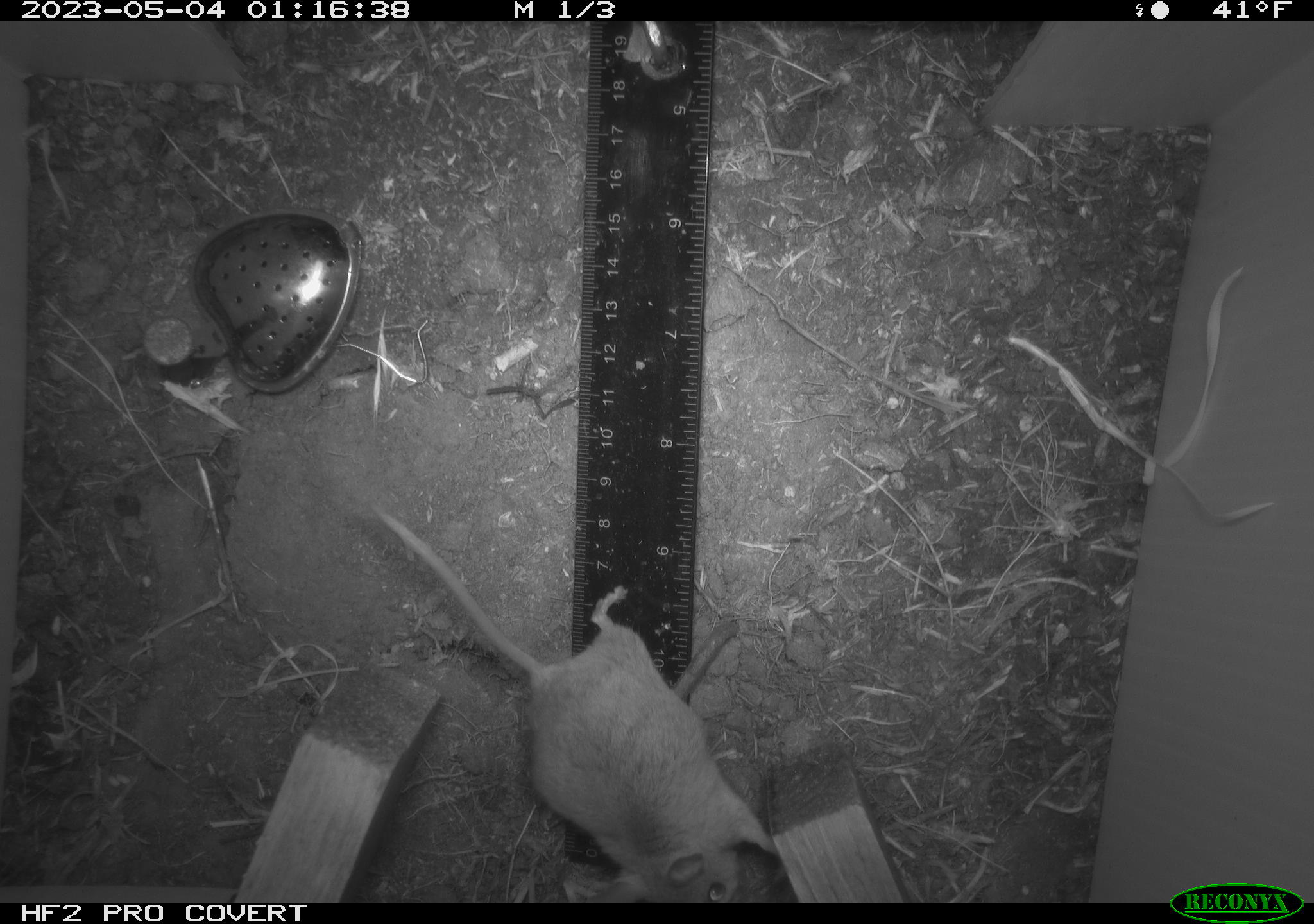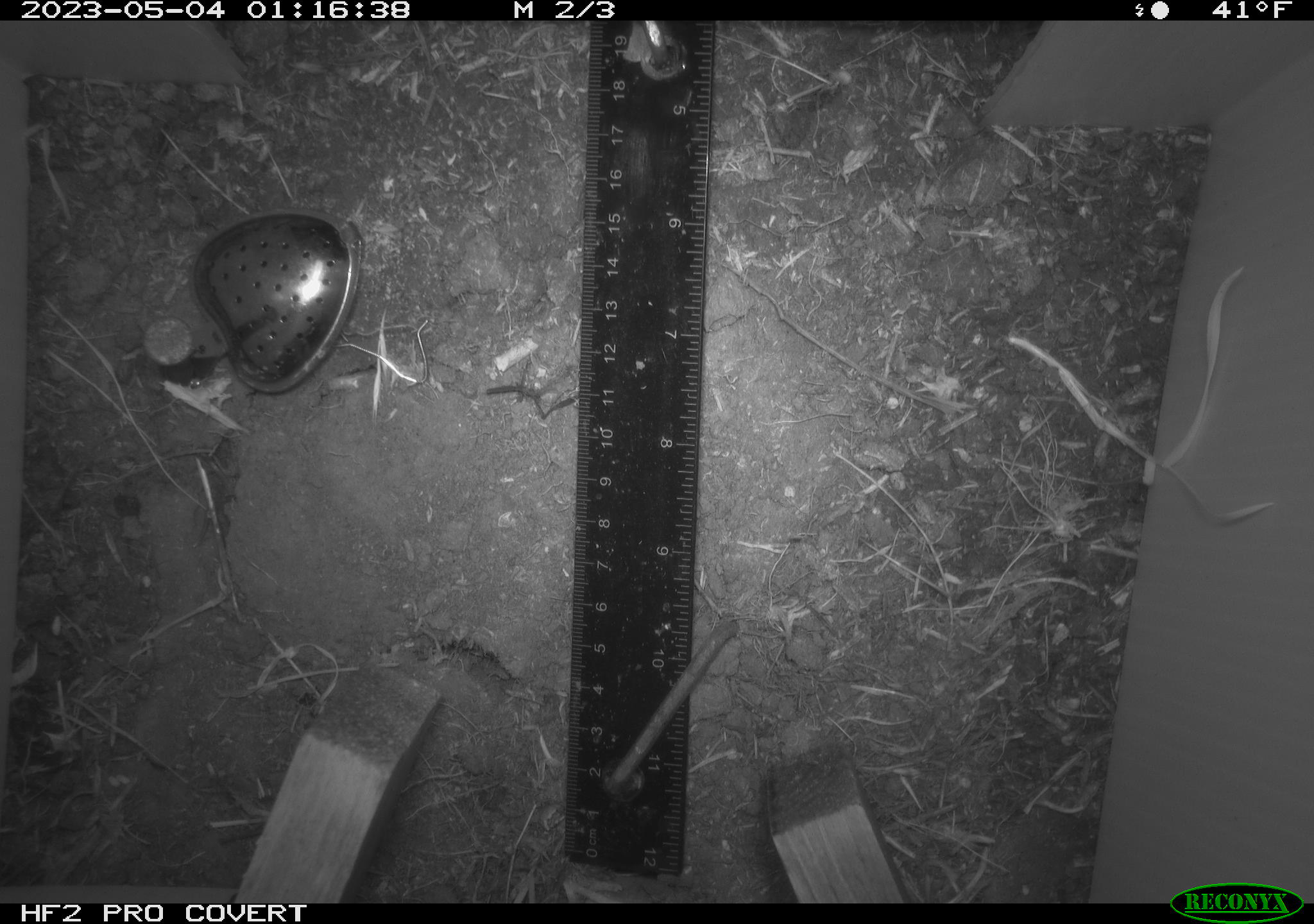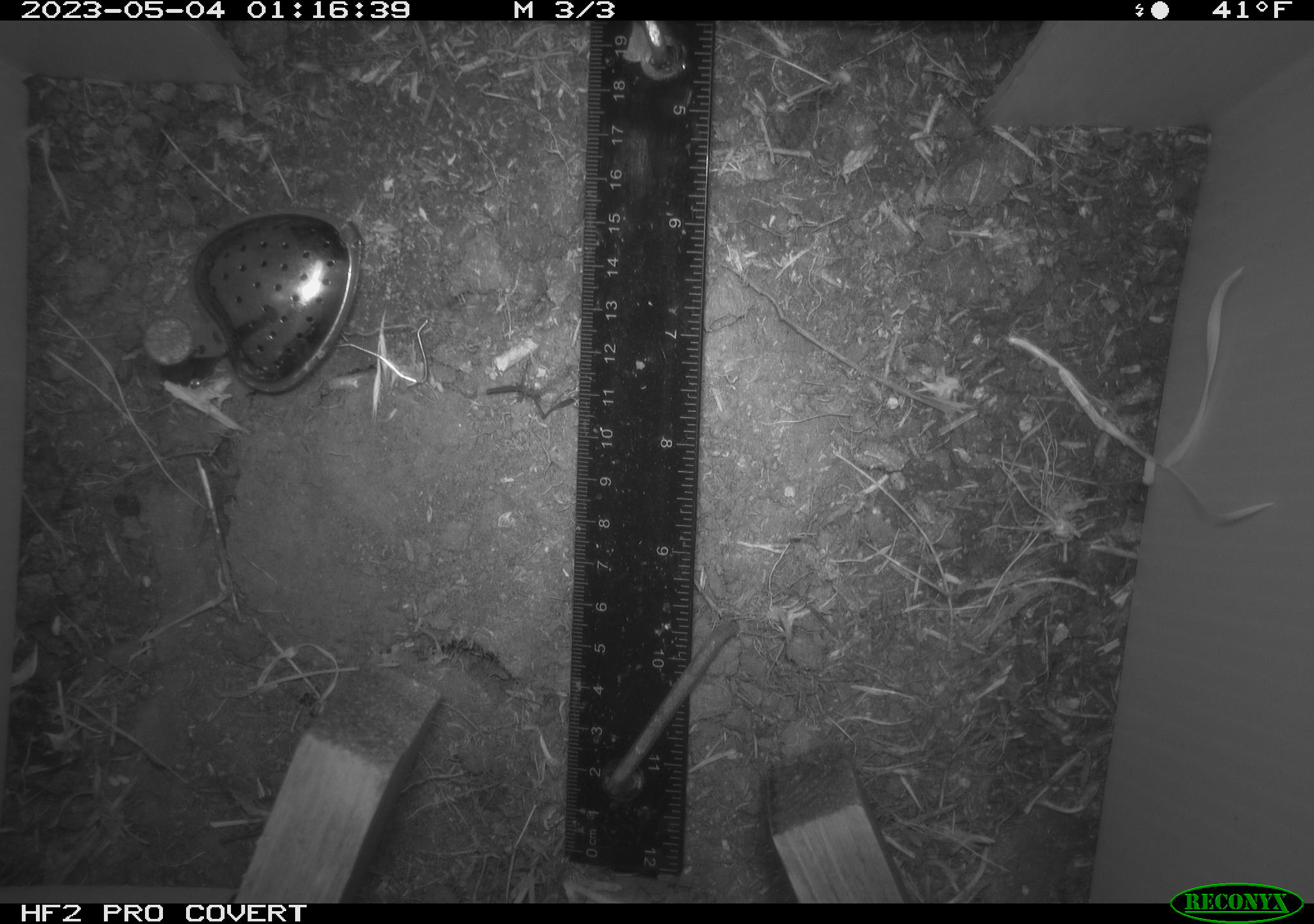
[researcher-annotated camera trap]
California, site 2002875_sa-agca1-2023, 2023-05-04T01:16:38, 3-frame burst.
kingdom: Animalia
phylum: Chordata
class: Mammalia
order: Rodentia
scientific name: Rodentia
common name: mouse species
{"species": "mouse species (Rodentia)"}